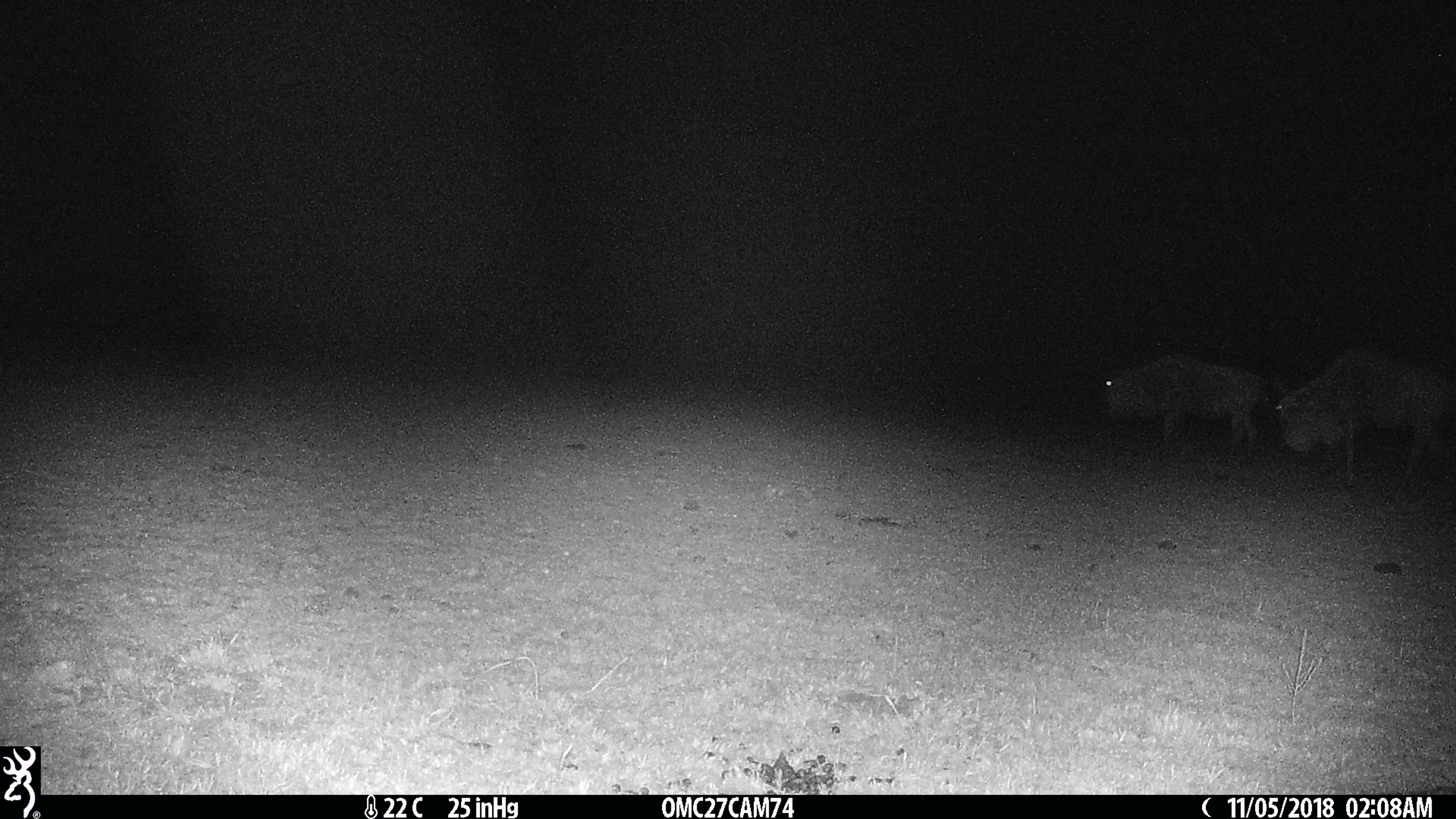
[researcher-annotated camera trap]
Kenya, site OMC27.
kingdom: Animalia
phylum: Chordata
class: Mammalia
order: Artiodactyla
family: Bovidae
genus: Connochaetes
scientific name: Connochaetes taurinus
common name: blue wildebeest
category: wildebeest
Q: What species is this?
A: Wildebeest (blue wildebeest) (Connochaetes taurinus).